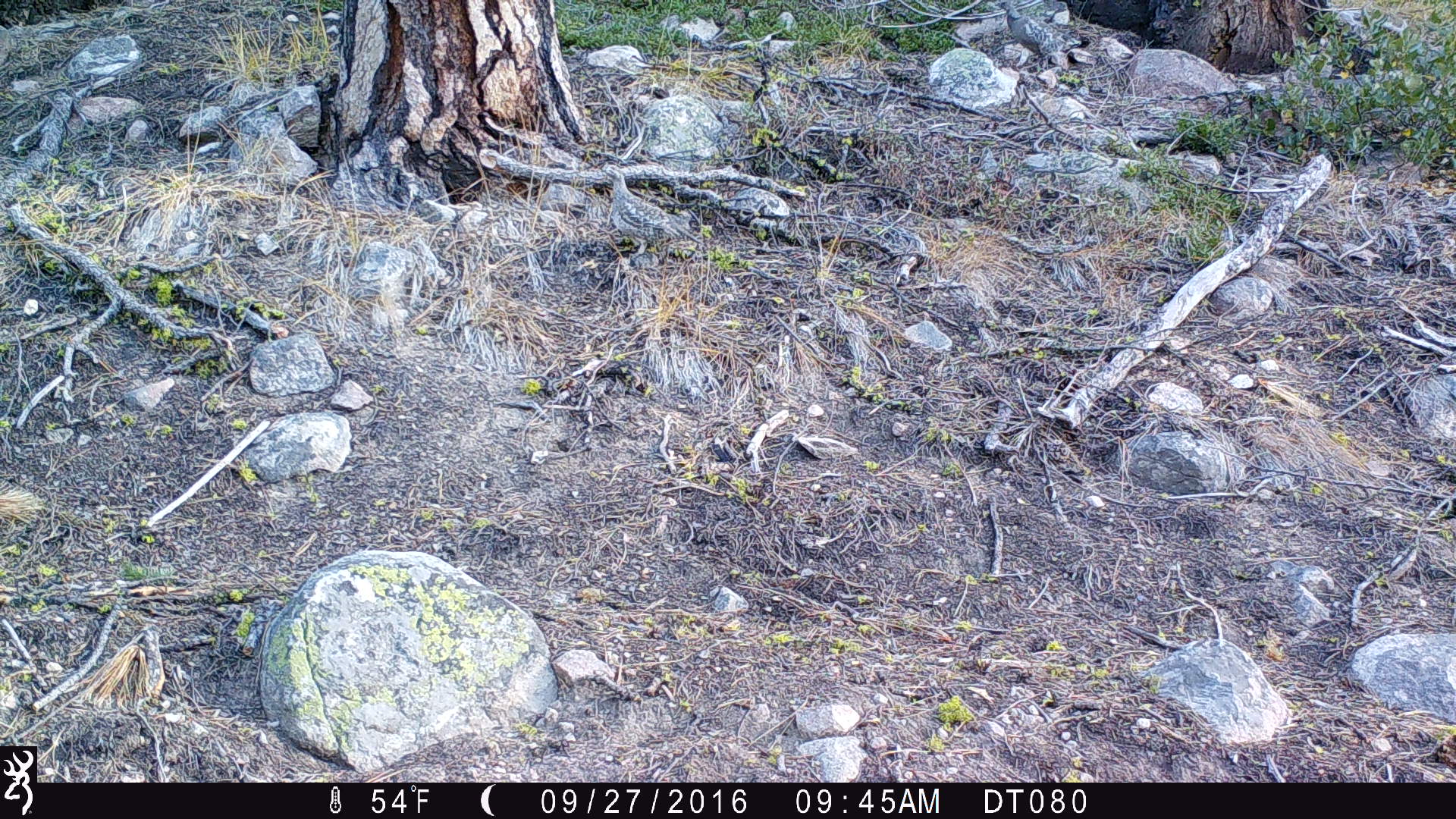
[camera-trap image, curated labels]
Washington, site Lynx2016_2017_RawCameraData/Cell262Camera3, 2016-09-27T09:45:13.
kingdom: Animalia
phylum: Chordata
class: Aves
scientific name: Aves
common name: birds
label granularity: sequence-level